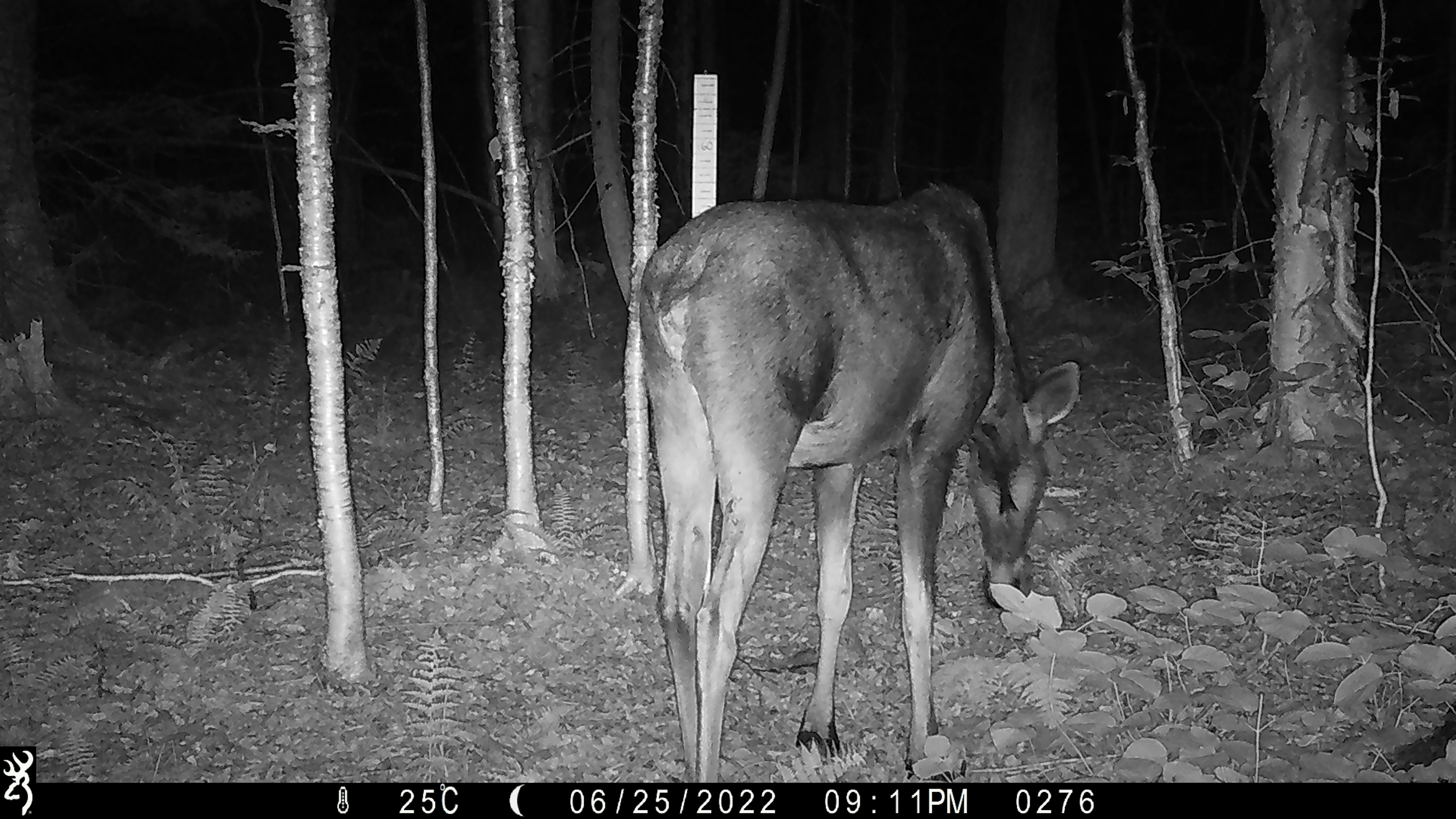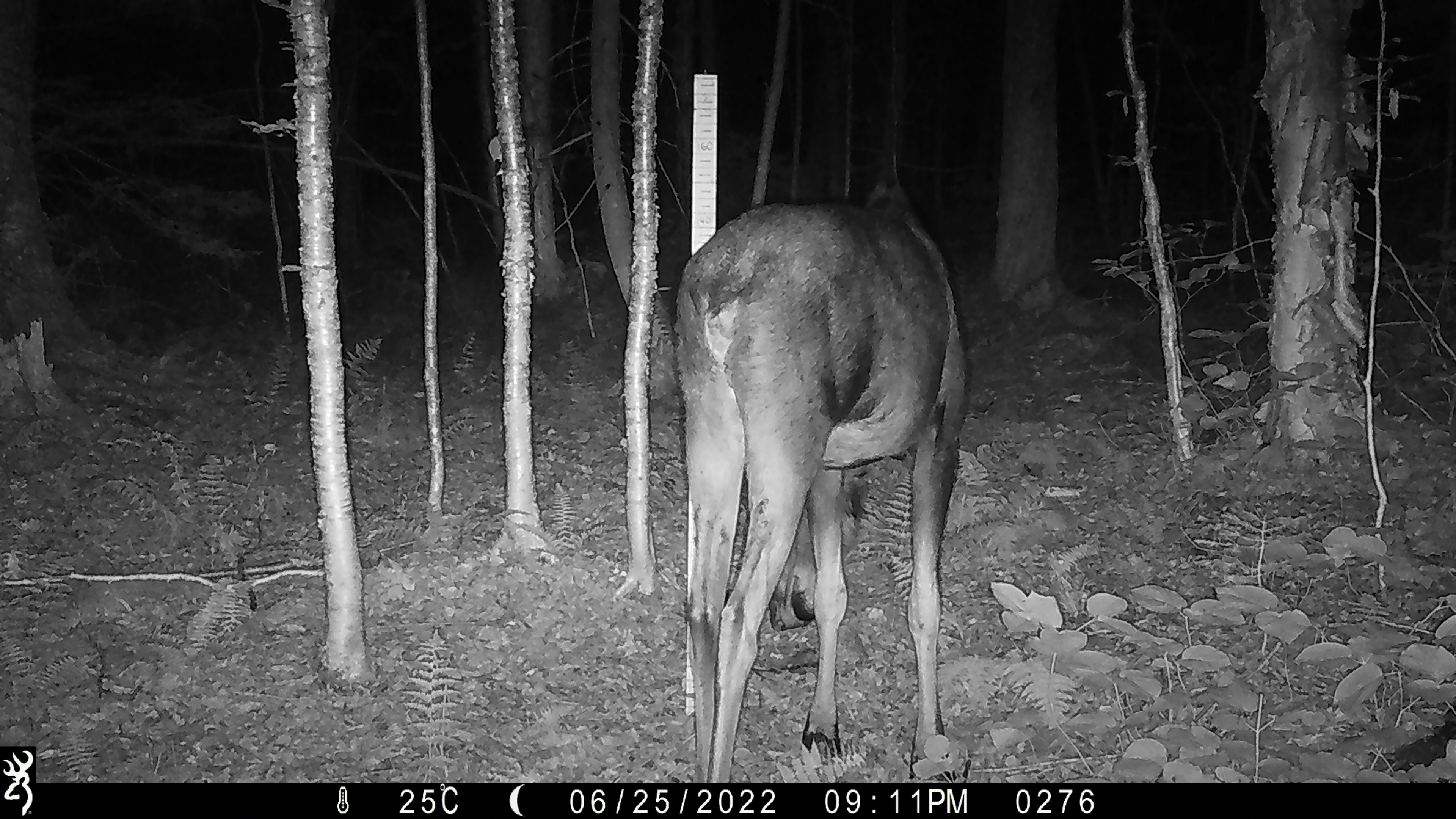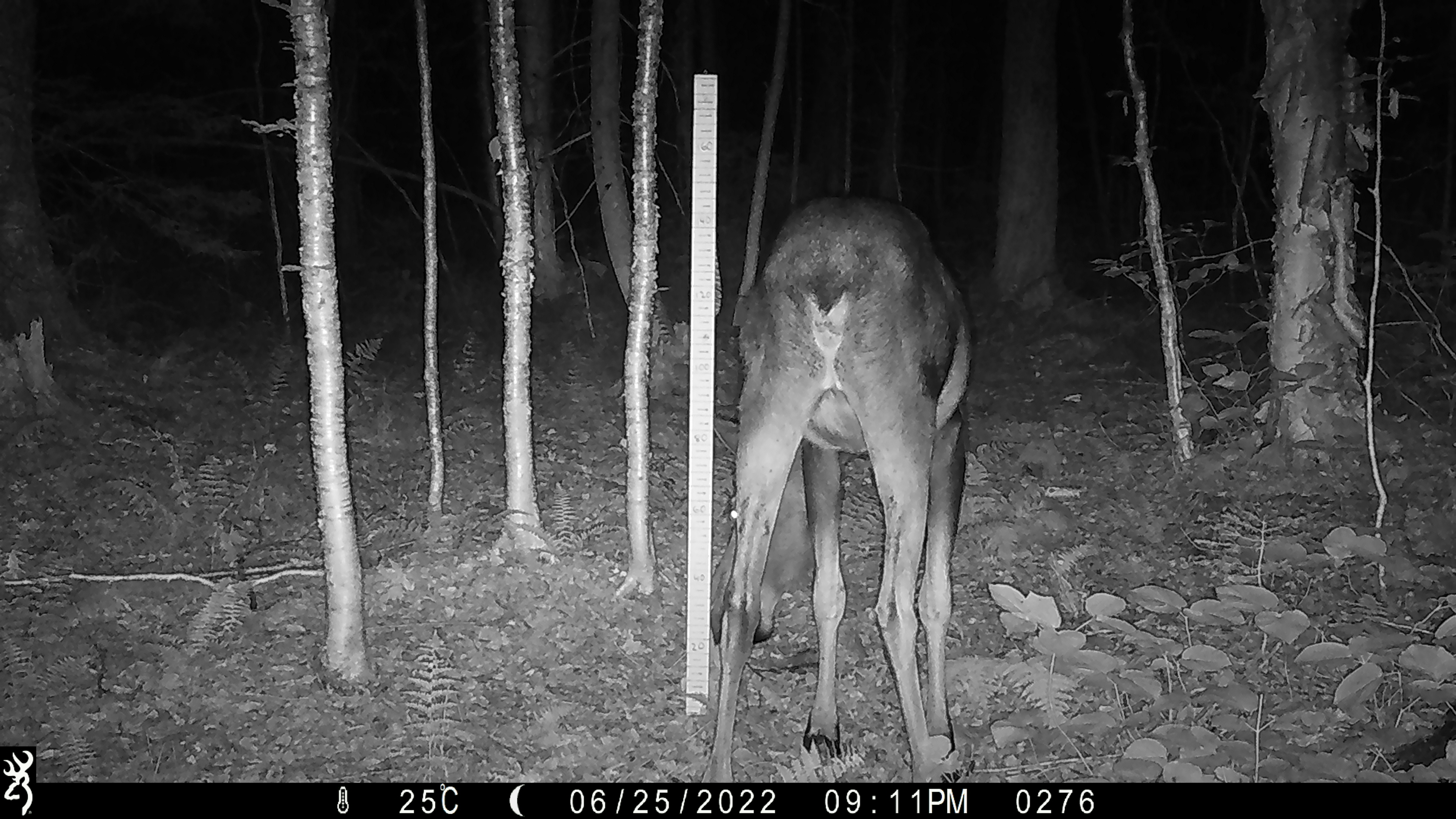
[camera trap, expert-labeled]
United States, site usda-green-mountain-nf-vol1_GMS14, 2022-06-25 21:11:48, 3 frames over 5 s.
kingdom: Animalia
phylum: Chordata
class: Mammalia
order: Artiodactyla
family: Cervidae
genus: Alces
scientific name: Alces alces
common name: moose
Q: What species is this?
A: Moose (Alces alces).